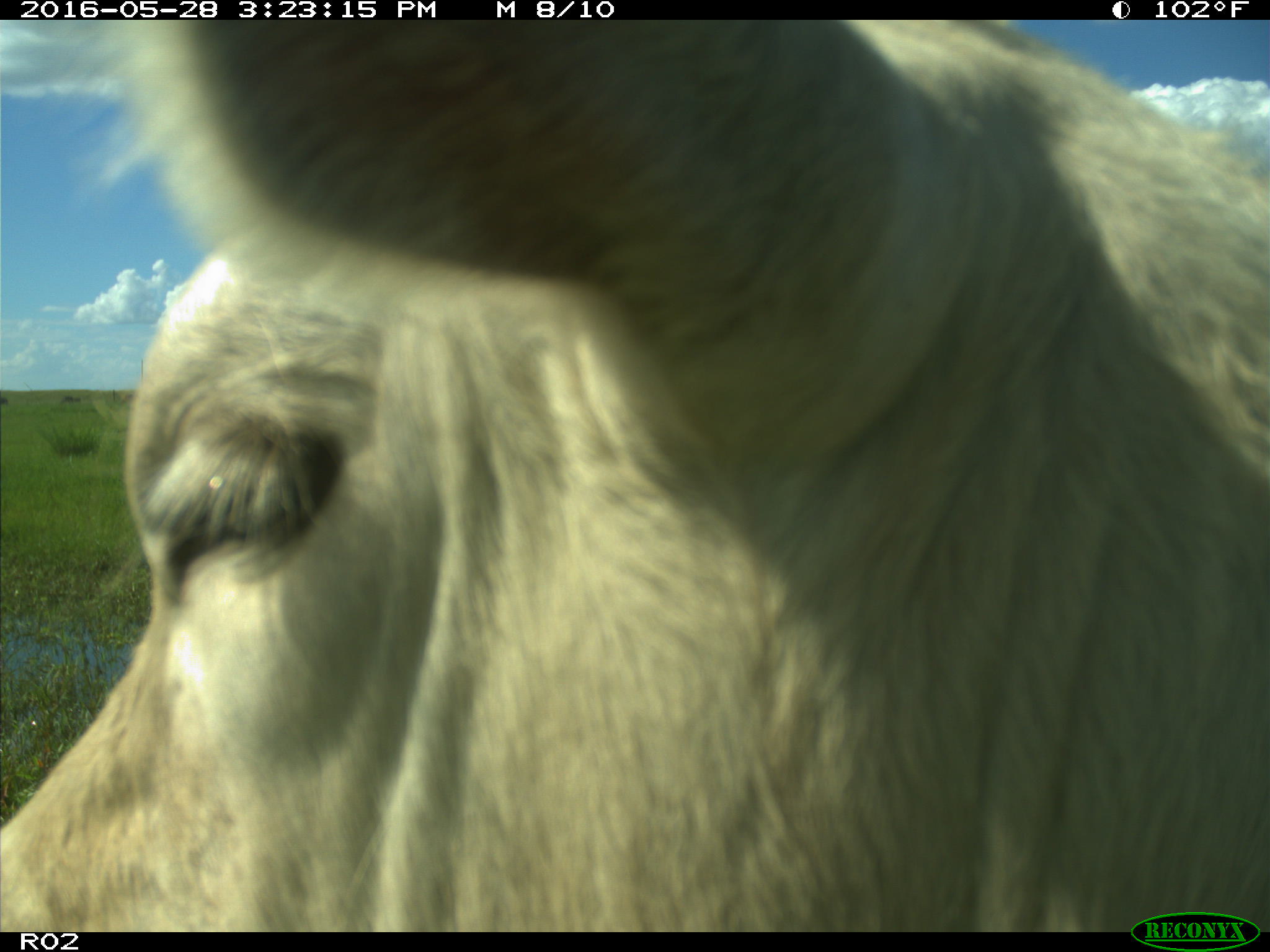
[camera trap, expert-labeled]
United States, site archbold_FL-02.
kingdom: Animalia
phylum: Chordata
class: Mammalia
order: Artiodactyla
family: Bovidae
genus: Bos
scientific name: Bos taurus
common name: domestic cow